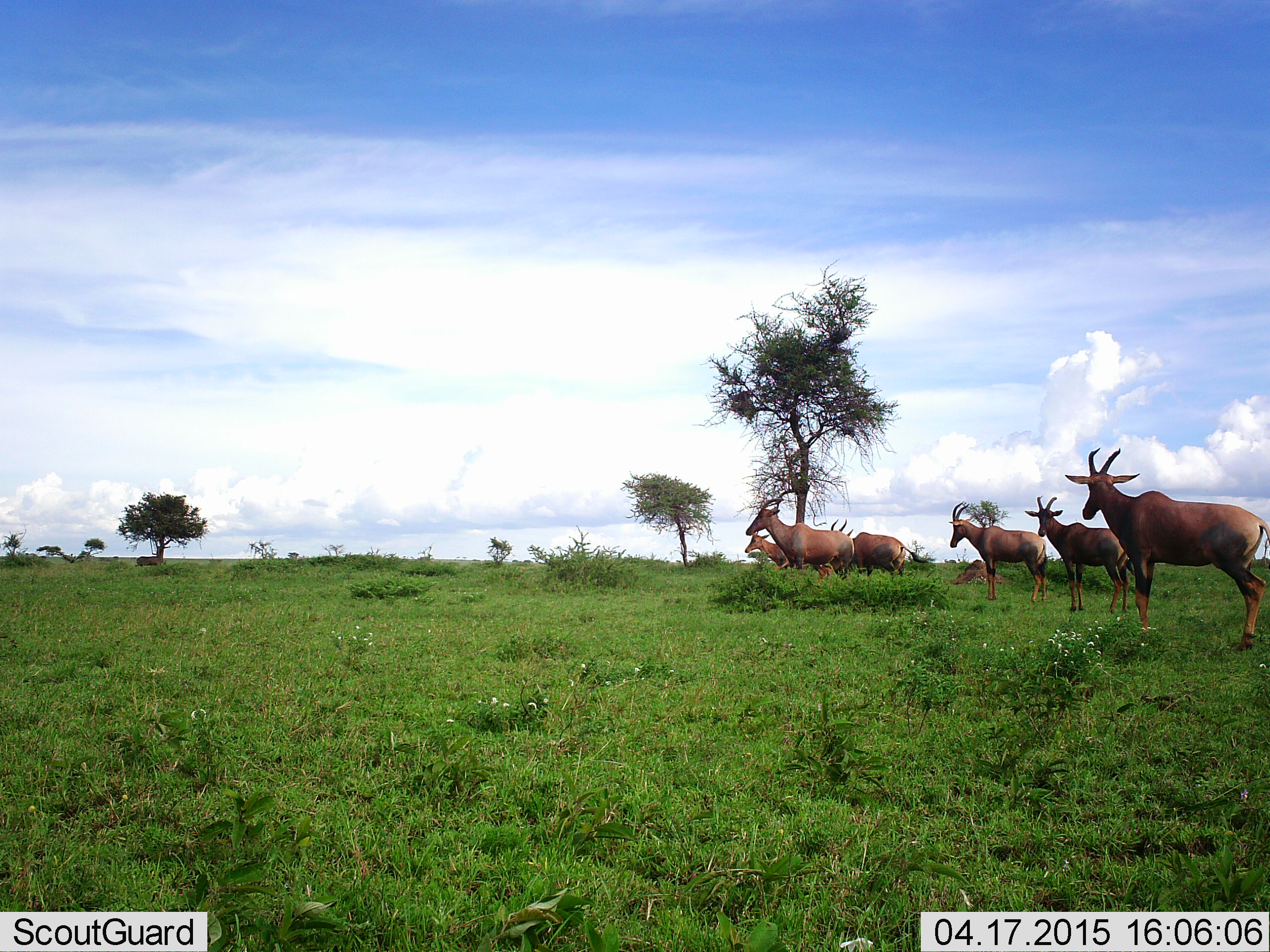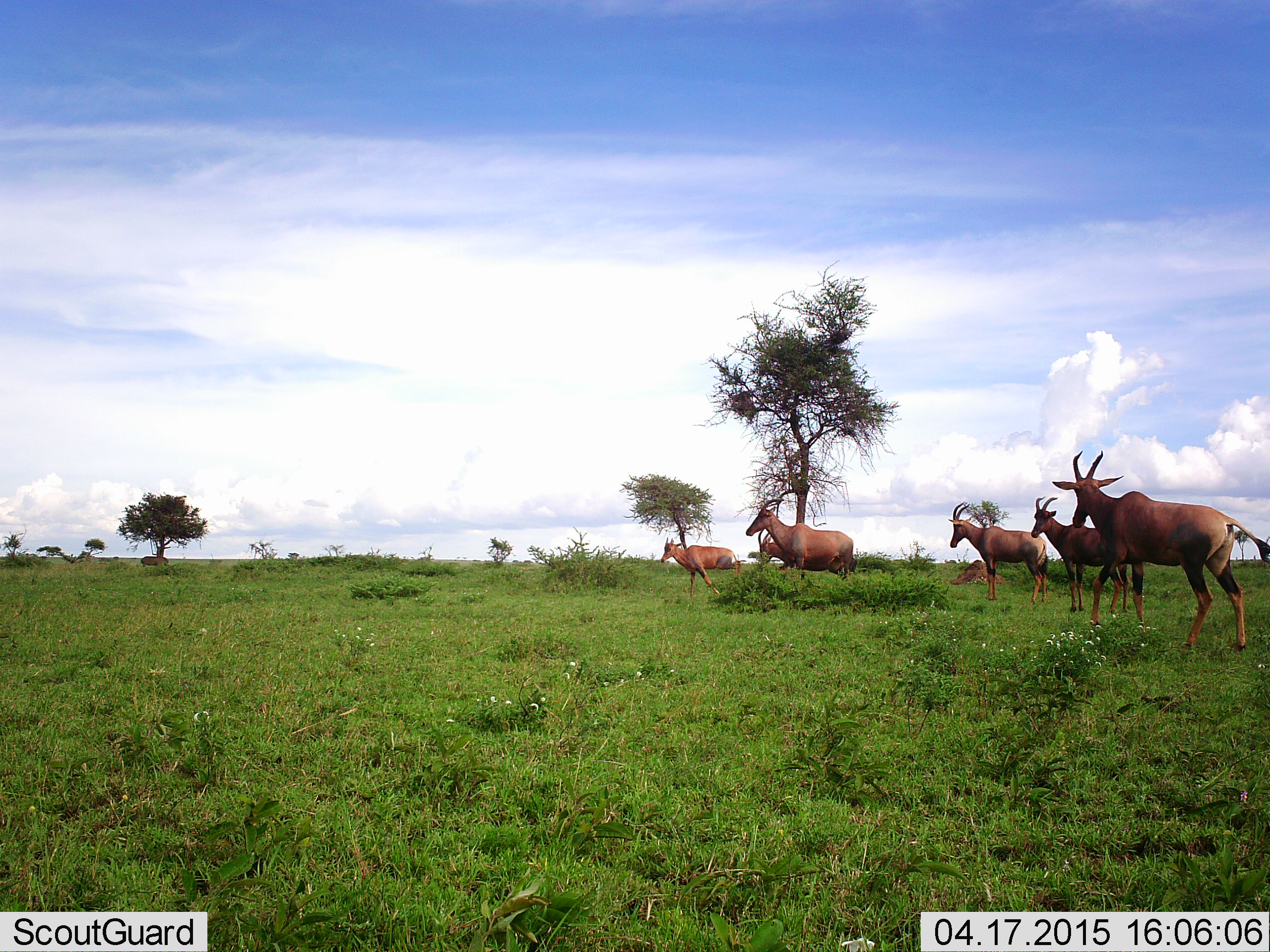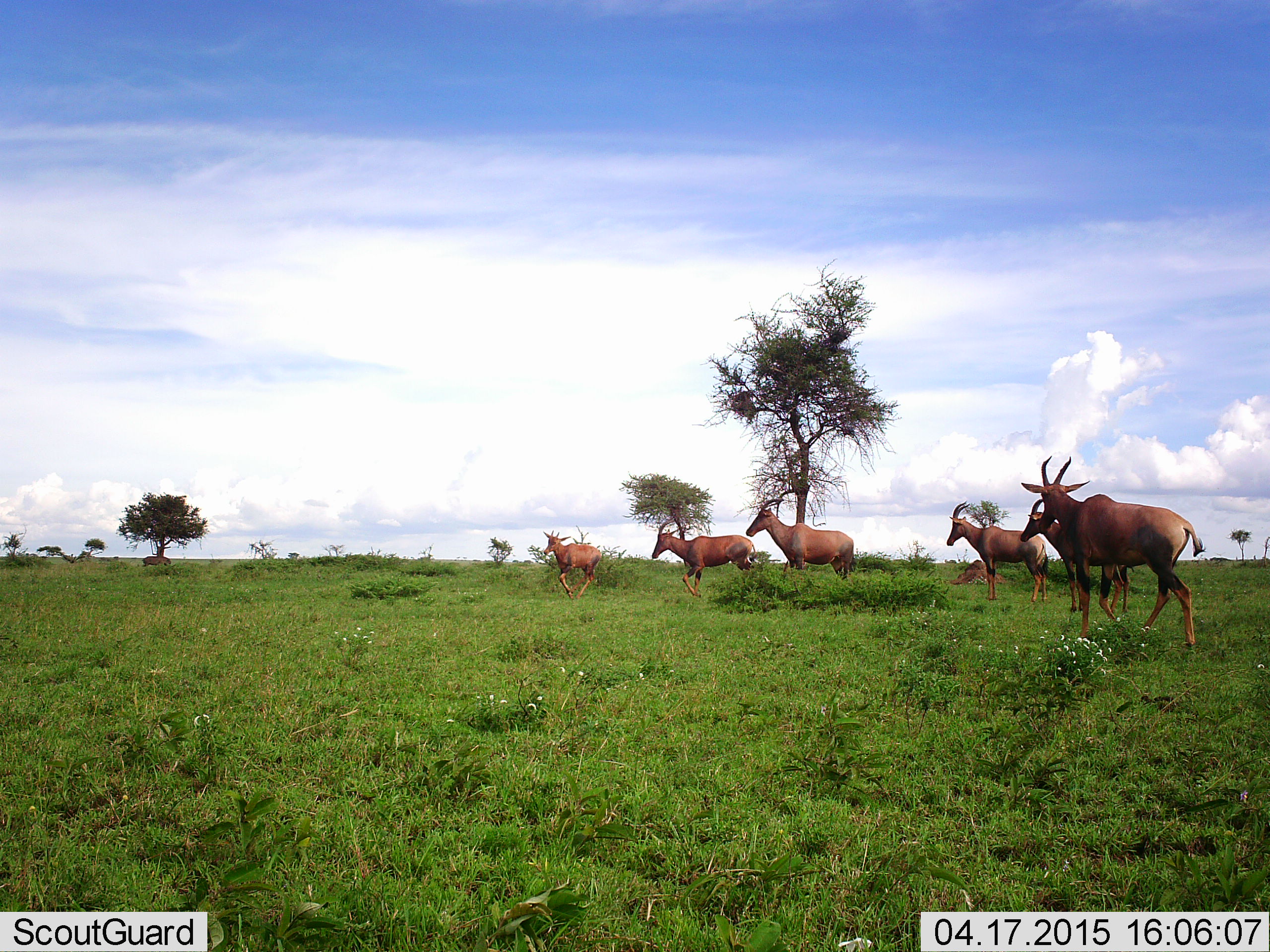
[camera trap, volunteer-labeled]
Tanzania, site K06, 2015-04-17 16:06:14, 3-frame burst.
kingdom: Animalia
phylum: Chordata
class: Mammalia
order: Artiodactyla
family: Bovidae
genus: Damaliscus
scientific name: Damaliscus lunatus jimela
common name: topi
Topi (Damaliscus lunatus jimela), count 6. Behavior (volunteer vote fractions): standing 64%, resting 0%, moving 91%, interacting 18%. Young present (vote fraction): 18%. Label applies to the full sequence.